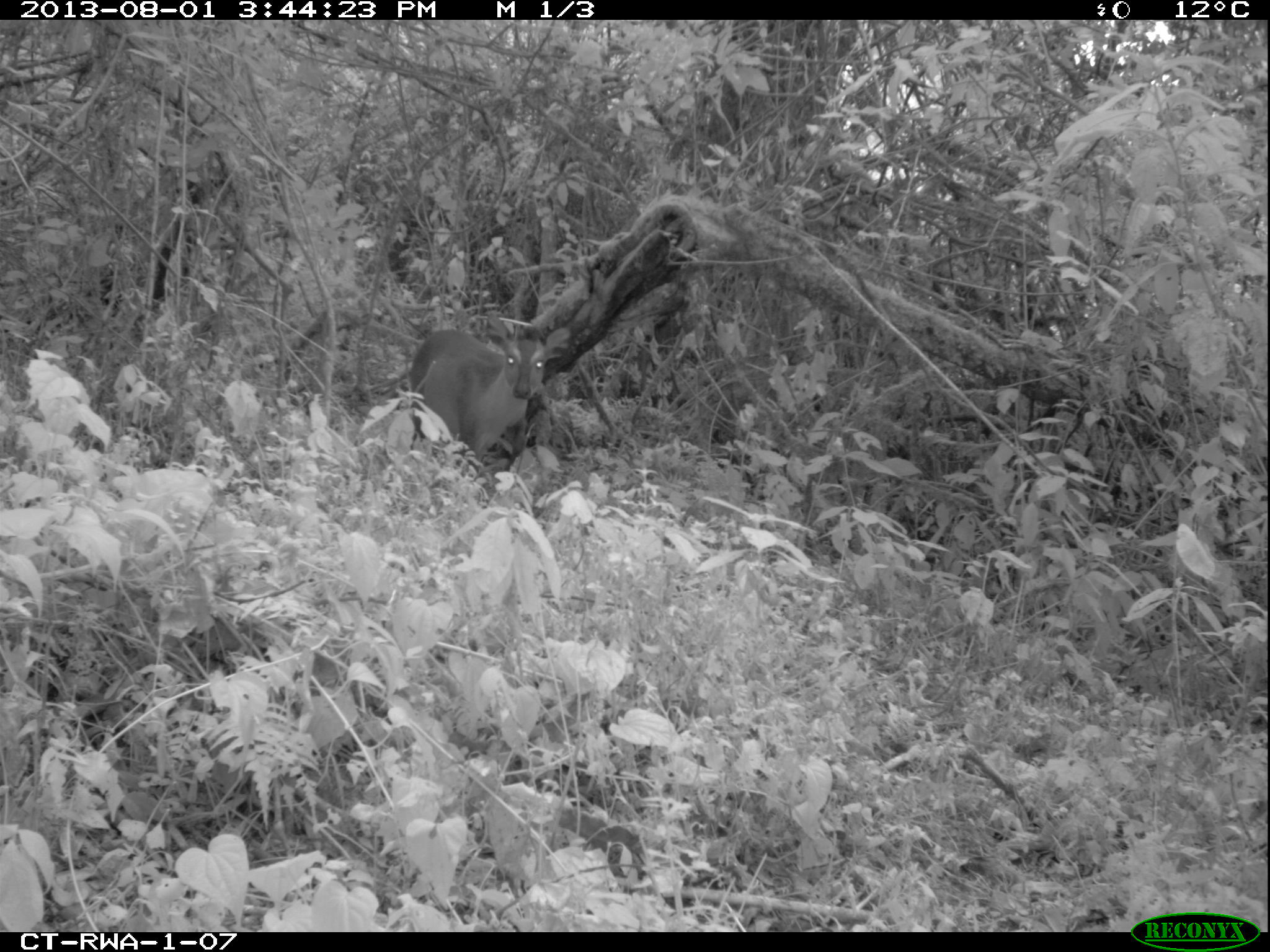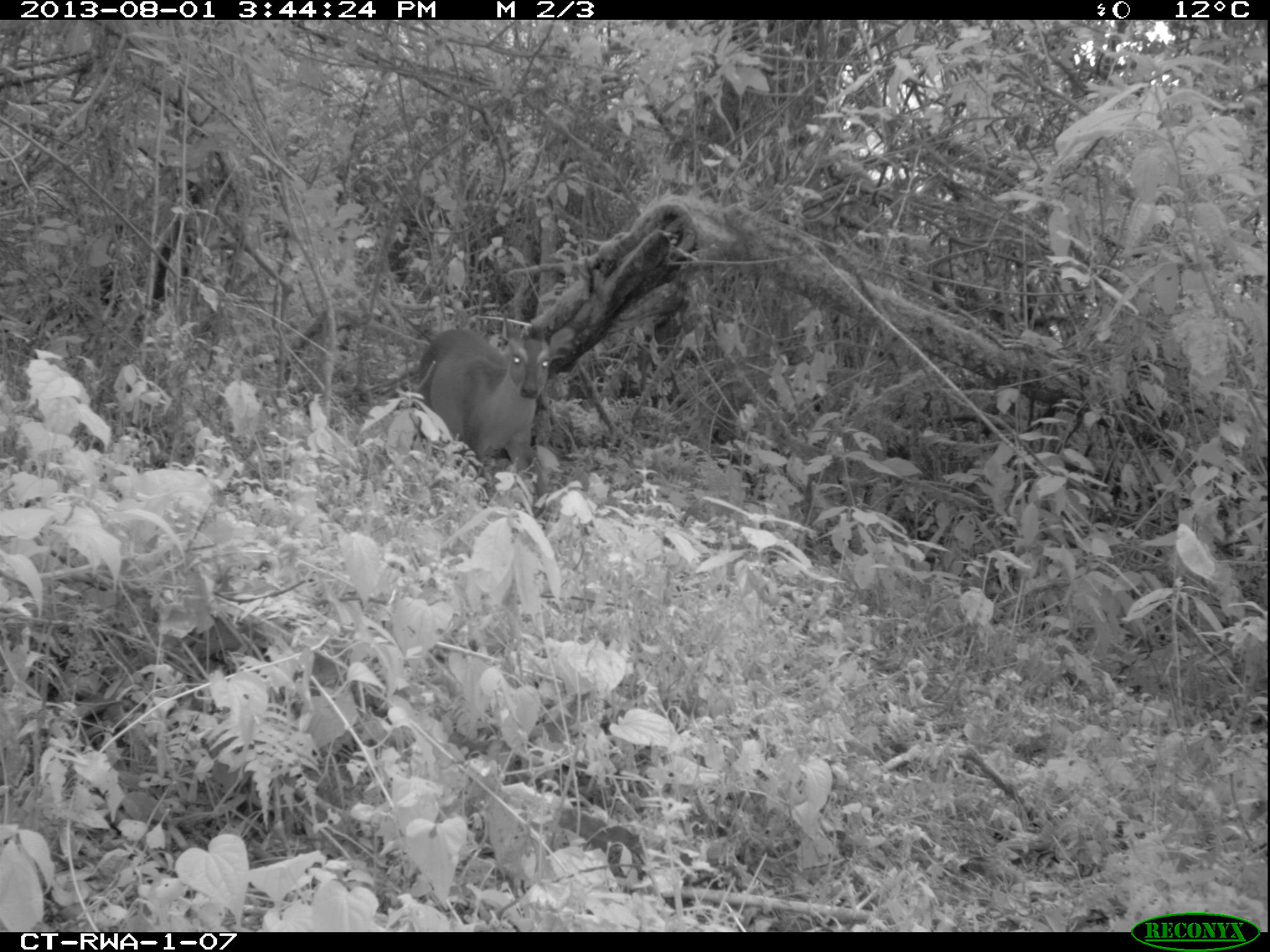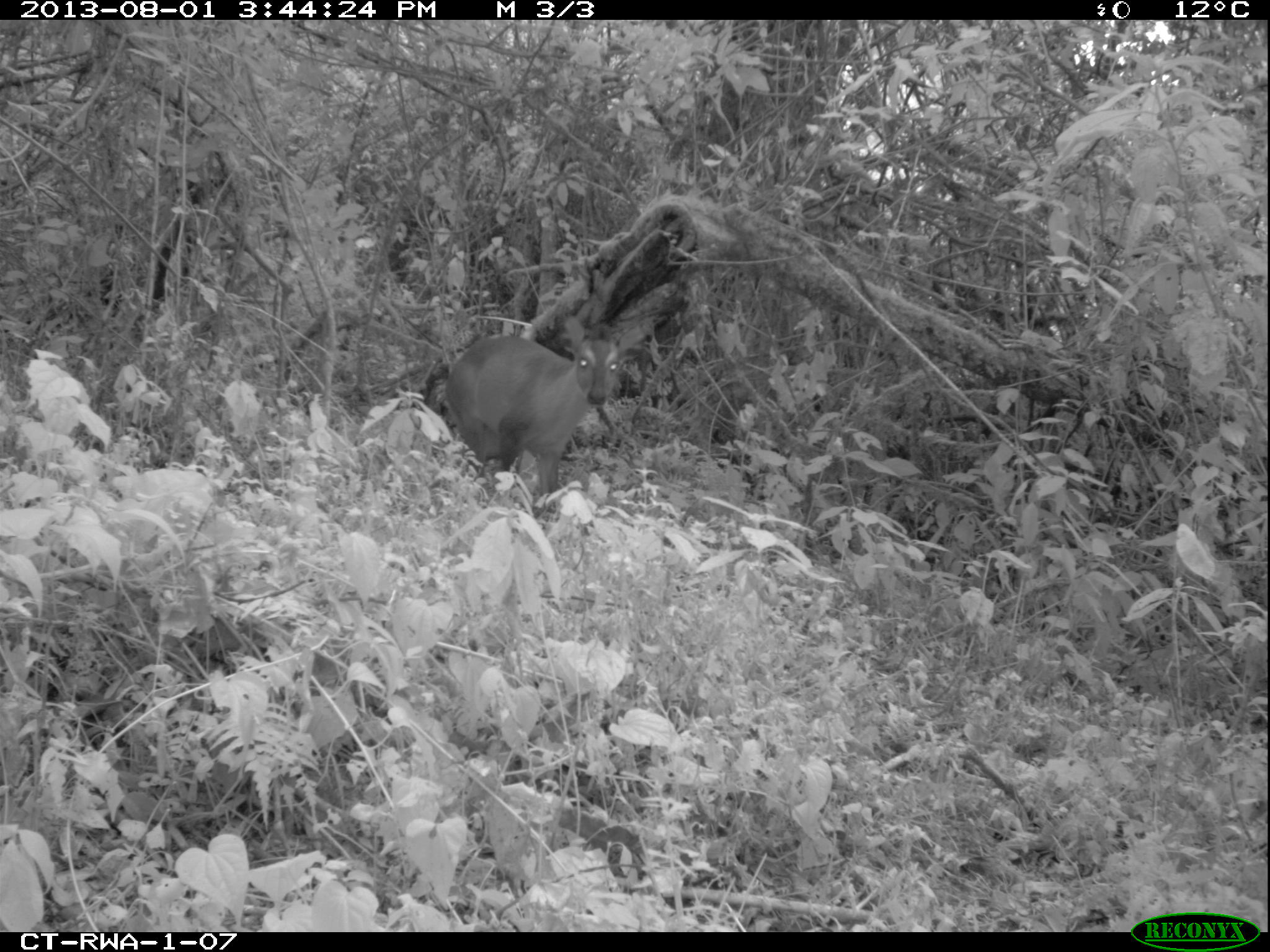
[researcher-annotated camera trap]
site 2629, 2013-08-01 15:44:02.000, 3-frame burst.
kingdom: Animalia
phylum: Chordata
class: Mammalia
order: Artiodactyla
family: Bovidae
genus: Cephalophus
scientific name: Cephalophus nigrifrons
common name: black-fronted duiker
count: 1